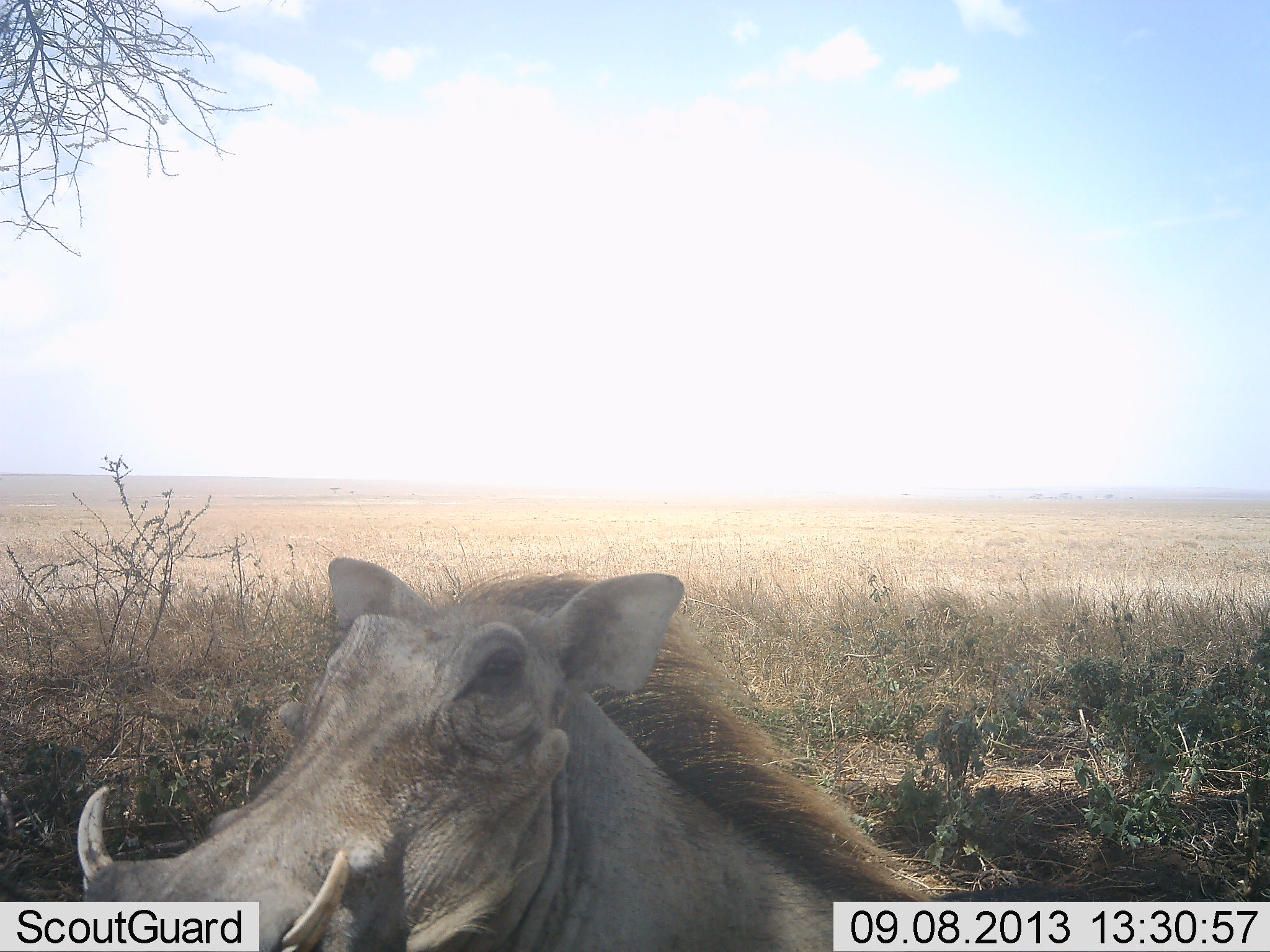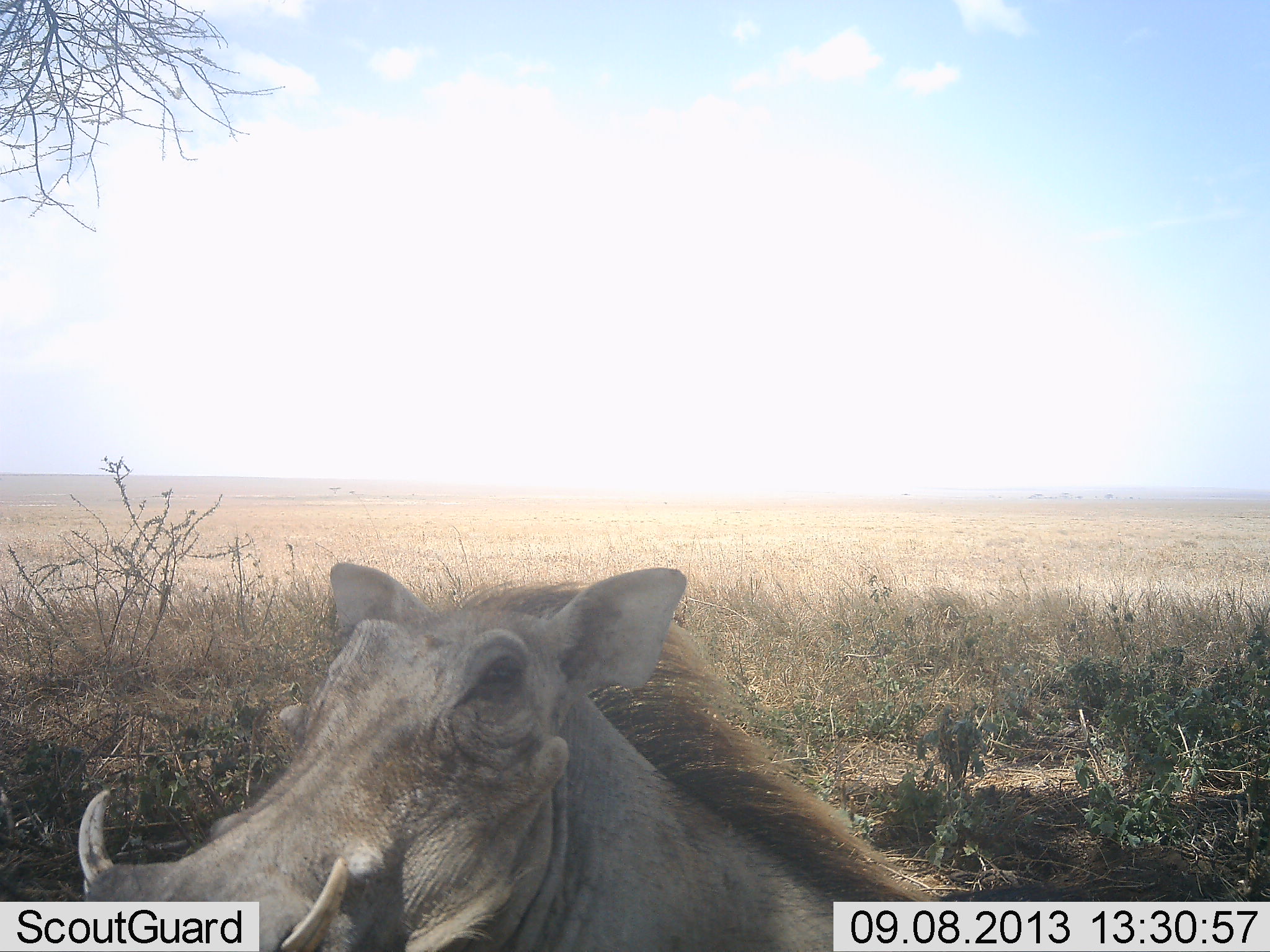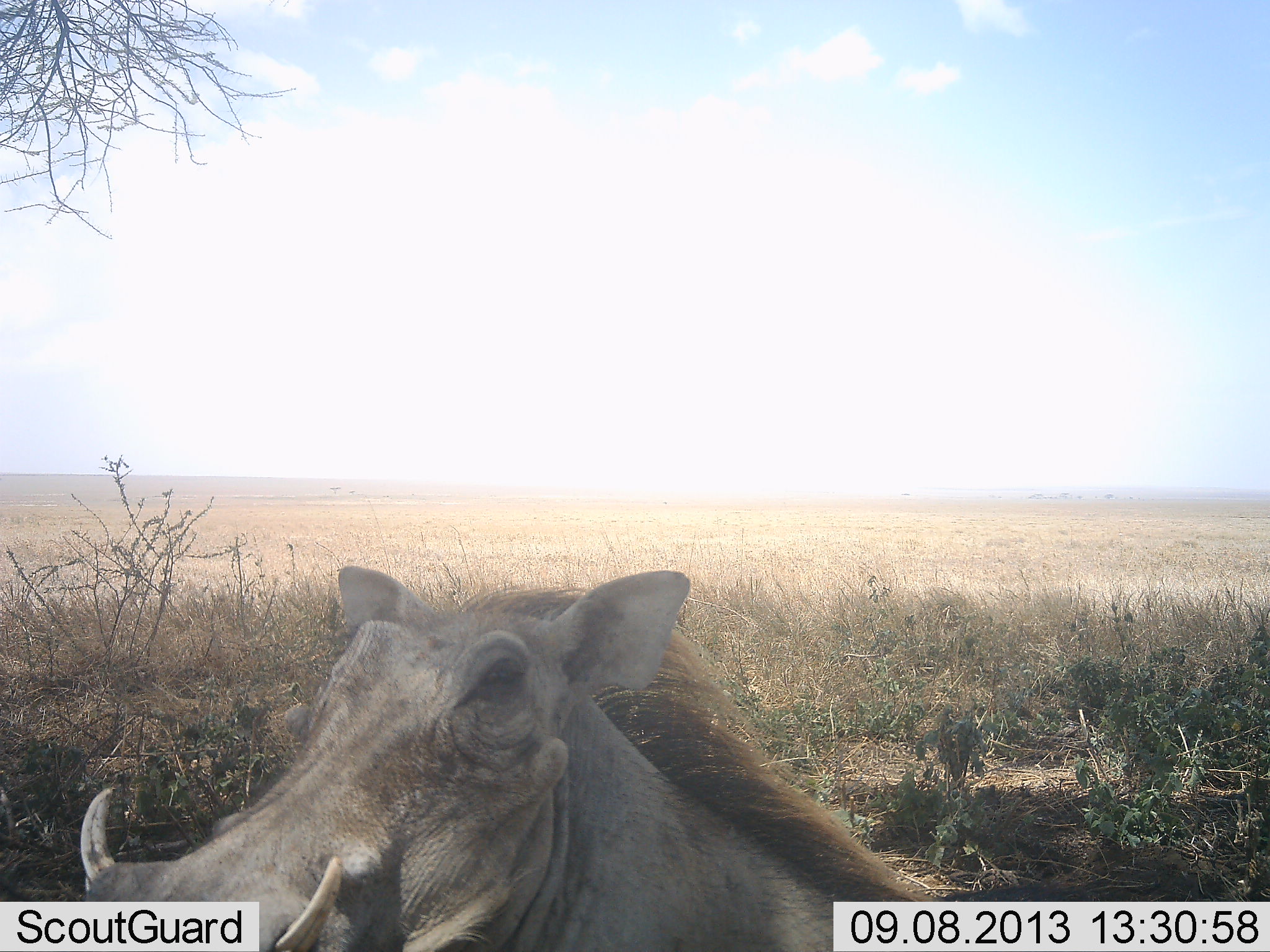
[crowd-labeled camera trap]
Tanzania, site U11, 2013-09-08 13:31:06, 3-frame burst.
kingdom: Animalia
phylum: Chordata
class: Mammalia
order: Artiodactyla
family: Suidae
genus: Phacochoerus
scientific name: Phacochoerus africanus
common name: warthog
Warthog (Phacochoerus africanus), count 1. Behavior (volunteer vote fractions): standing 65%, resting 30%, moving 4%, interacting 4%. Young present (vote fraction): 0%. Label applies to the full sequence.